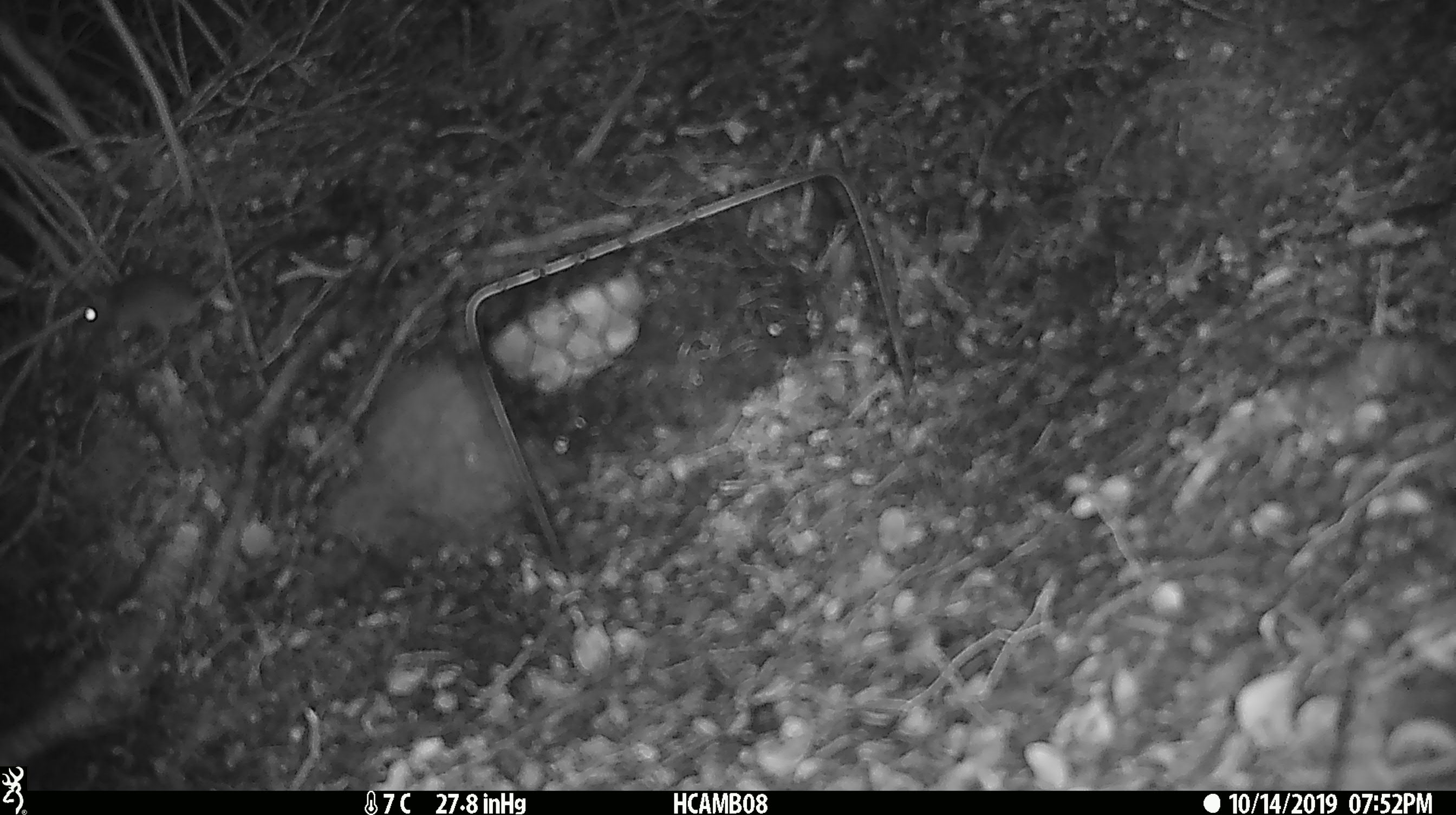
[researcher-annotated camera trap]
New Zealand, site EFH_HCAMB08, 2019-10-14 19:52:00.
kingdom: Animalia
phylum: Chordata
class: Mammalia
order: Rodentia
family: Muridae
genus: Mus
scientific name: Mus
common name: mouse